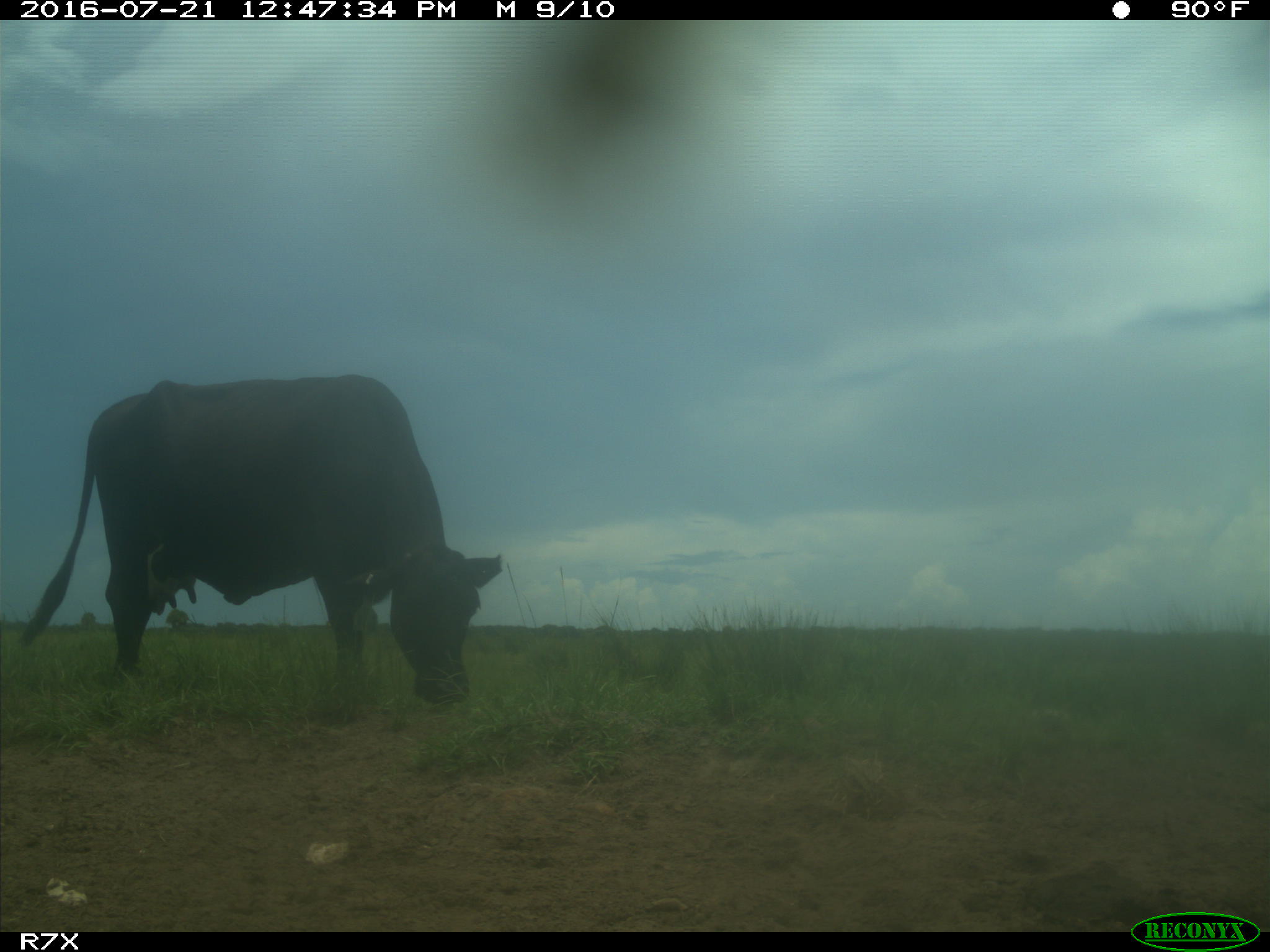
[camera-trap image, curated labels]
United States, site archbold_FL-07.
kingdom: Animalia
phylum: Chordata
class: Mammalia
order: Artiodactyla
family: Bovidae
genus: Bos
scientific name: Bos taurus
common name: domestic cow